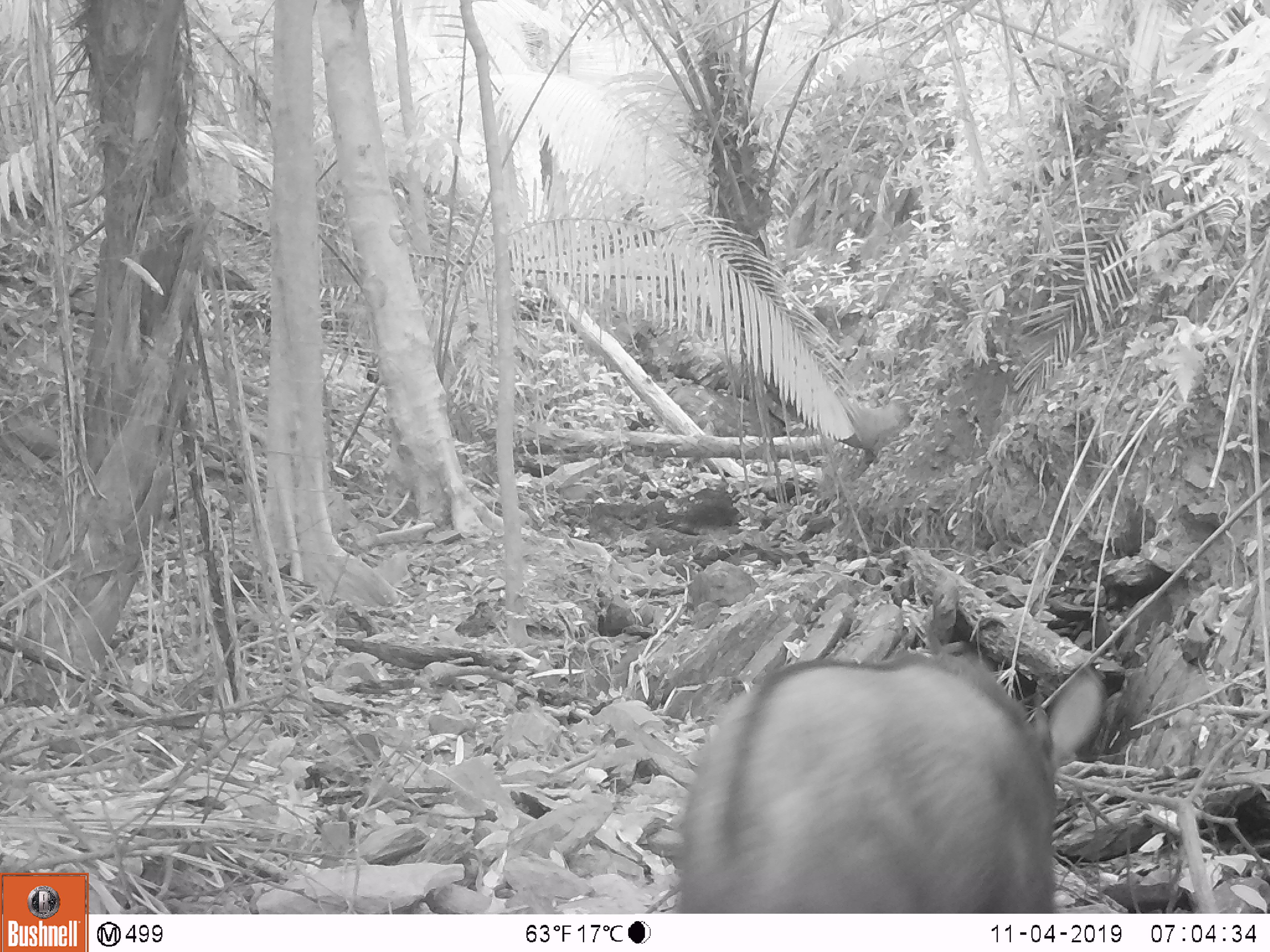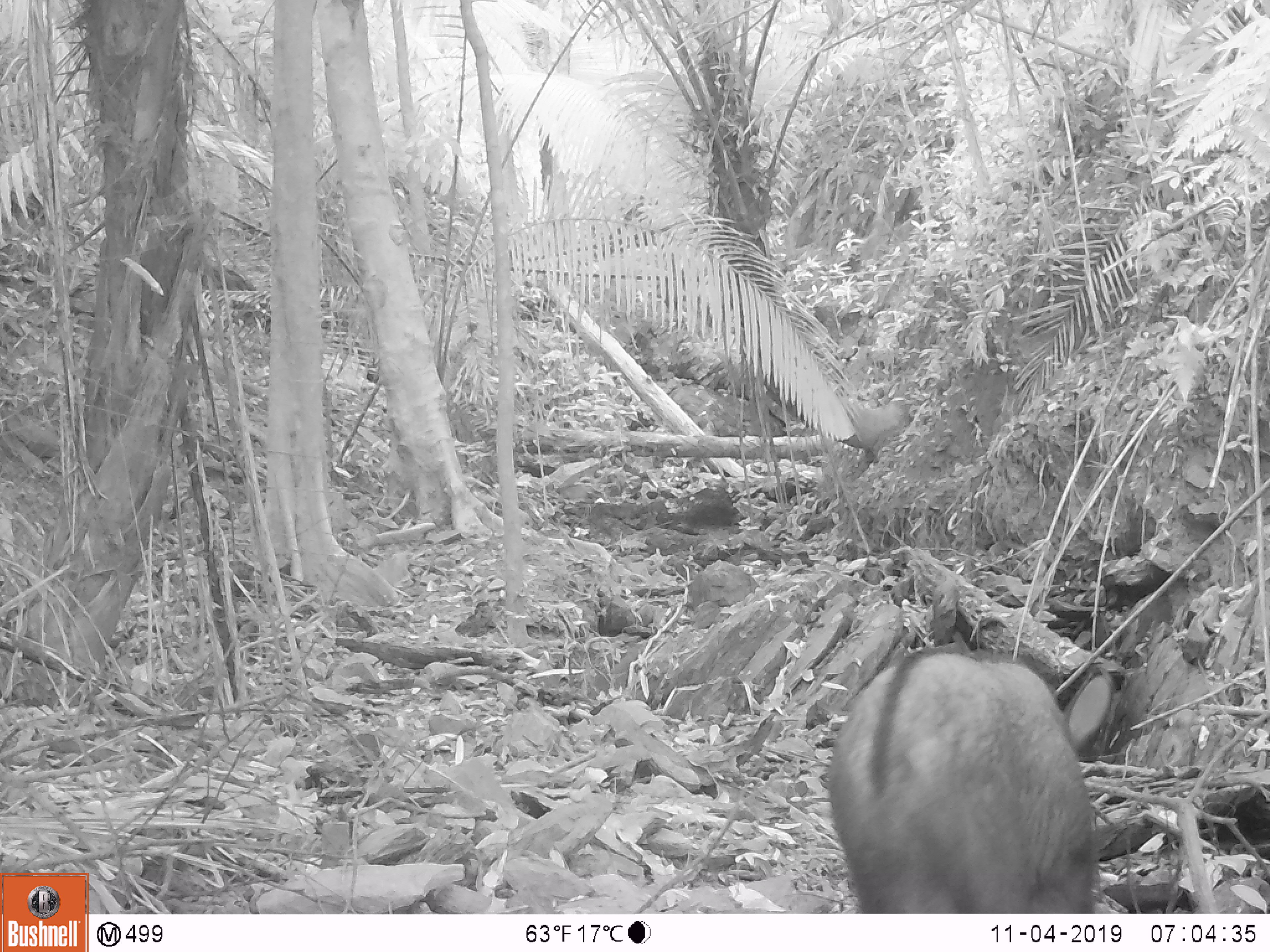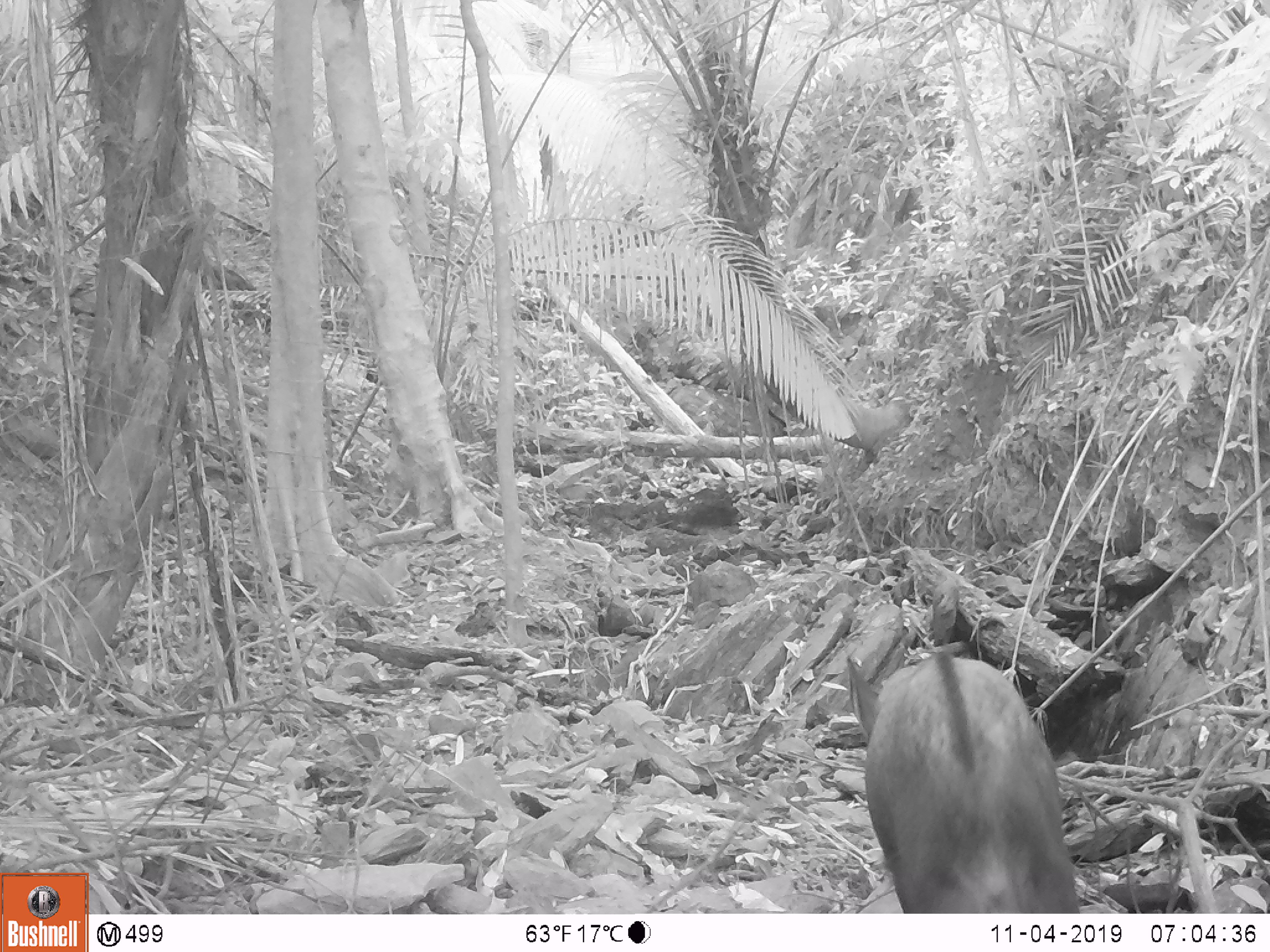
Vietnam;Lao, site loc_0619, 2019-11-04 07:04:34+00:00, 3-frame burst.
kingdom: Animalia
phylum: Chordata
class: Mammalia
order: Artiodactyla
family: Bovidae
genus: Capricornis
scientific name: Capricornis sumatraensis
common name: chinese serow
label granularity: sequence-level